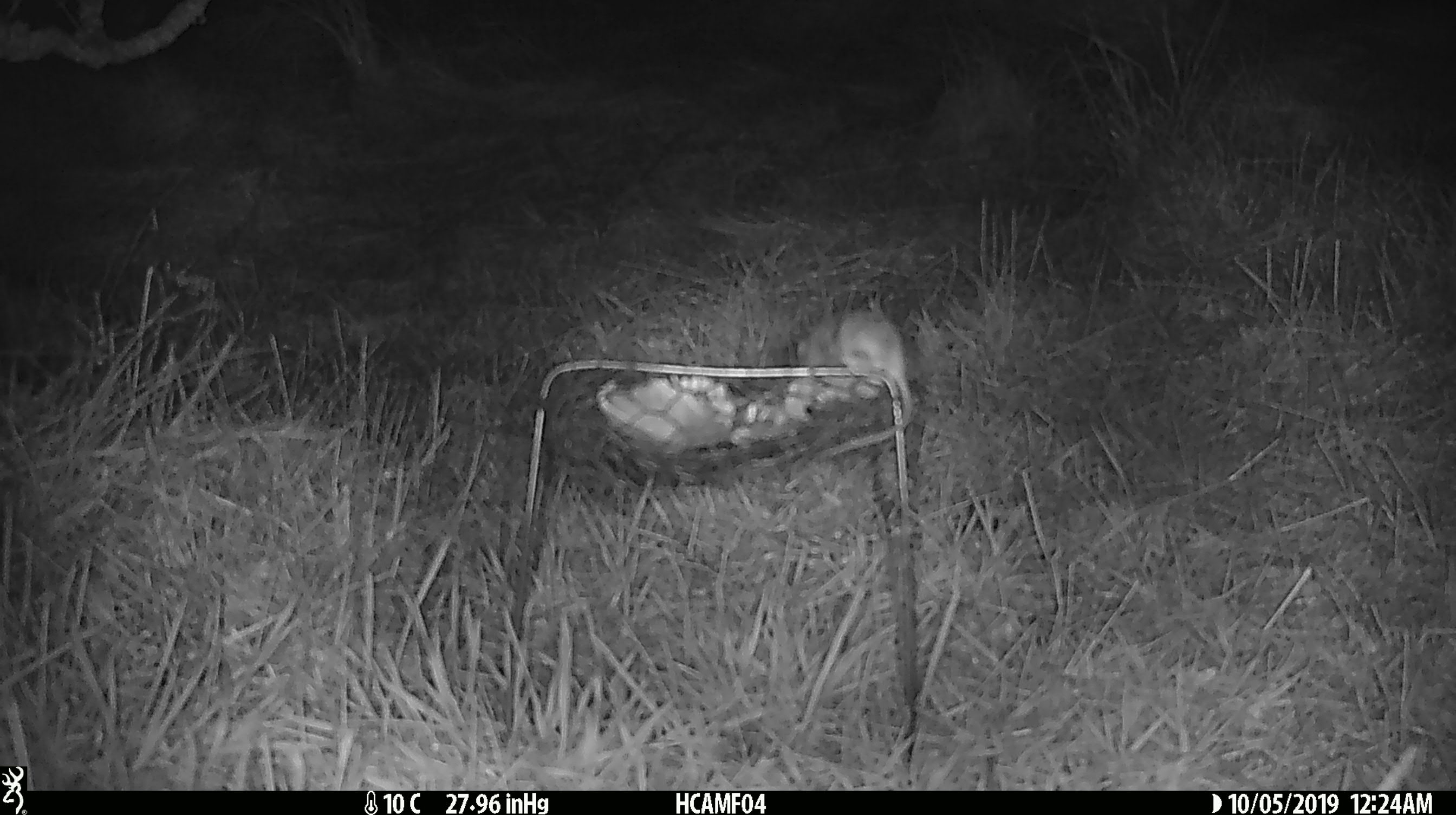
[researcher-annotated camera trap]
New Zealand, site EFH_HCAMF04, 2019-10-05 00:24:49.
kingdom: Animalia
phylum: Chordata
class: Mammalia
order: Rodentia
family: Muridae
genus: Mus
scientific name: Mus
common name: mouse